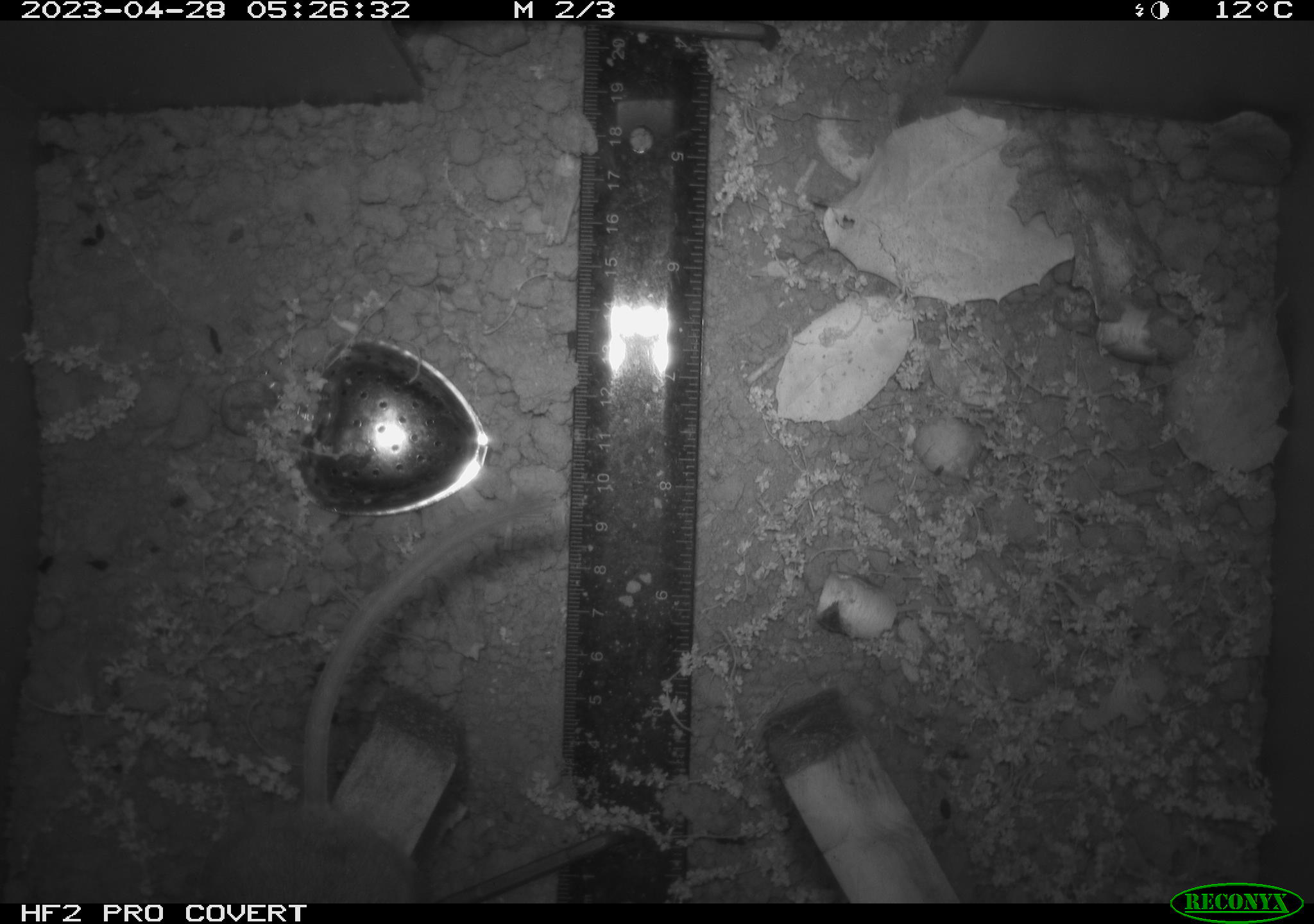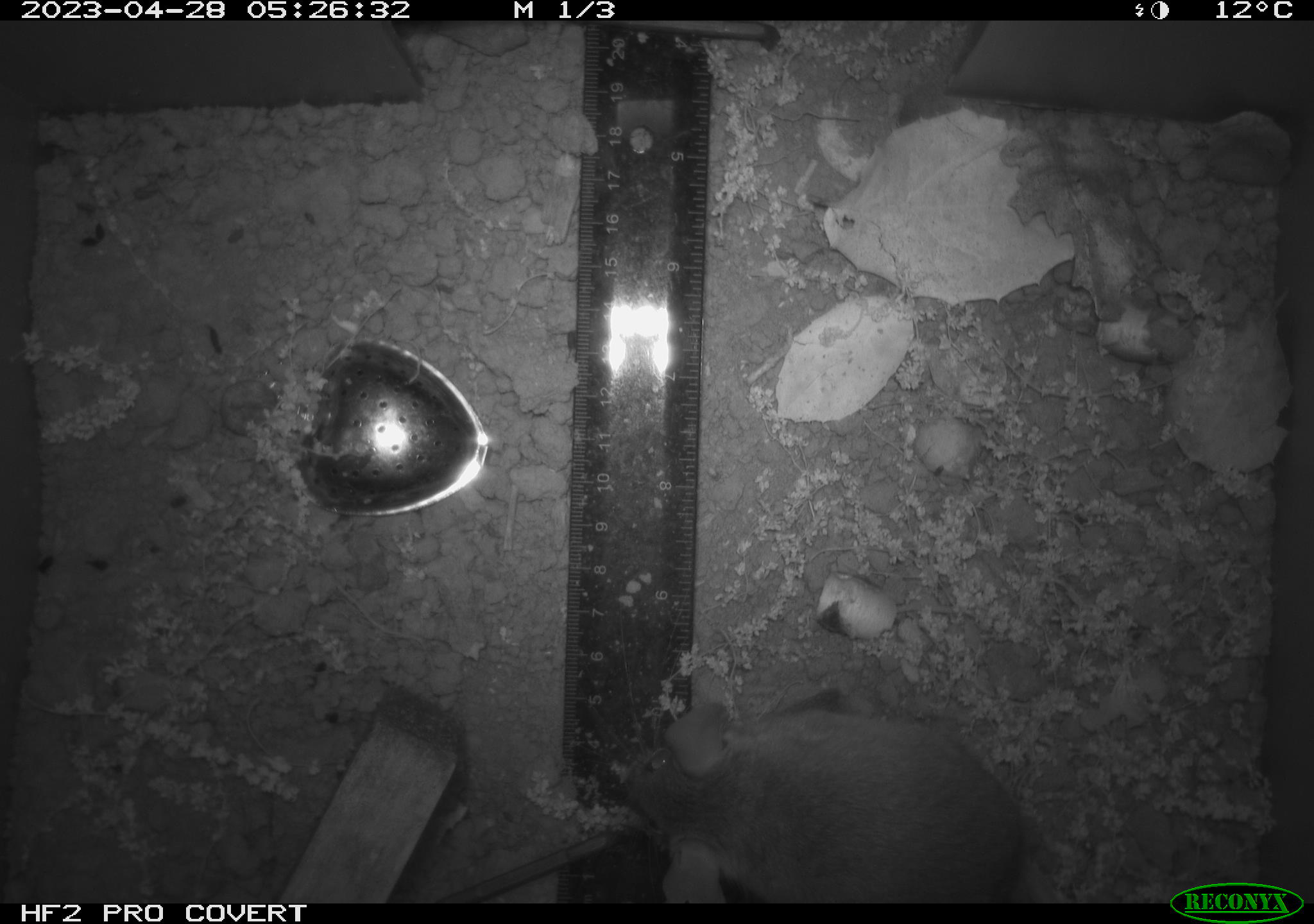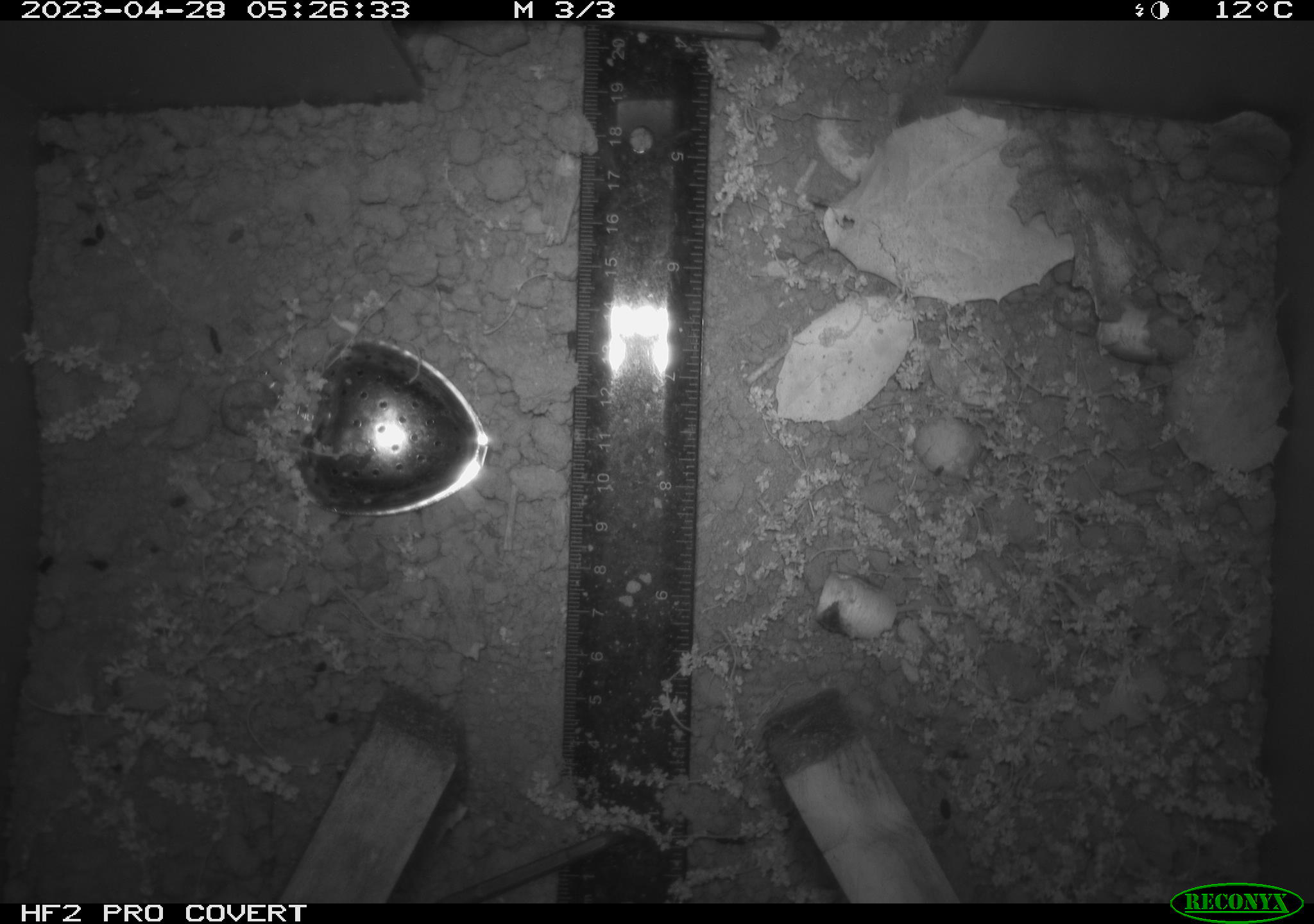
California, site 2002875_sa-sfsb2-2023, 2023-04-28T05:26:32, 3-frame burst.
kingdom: Animalia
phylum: Chordata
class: Mammalia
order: Rodentia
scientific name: Rodentia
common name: mouse species